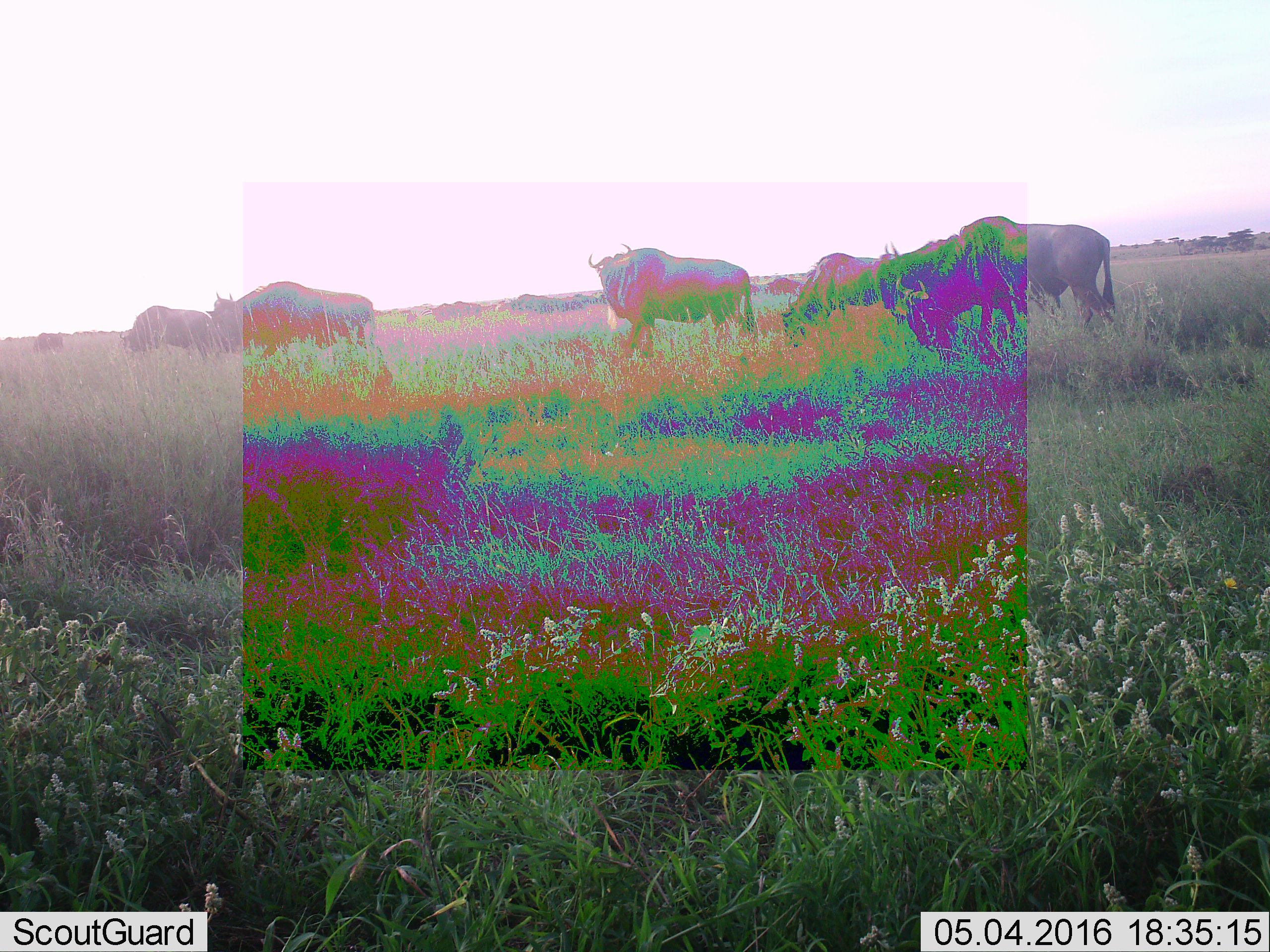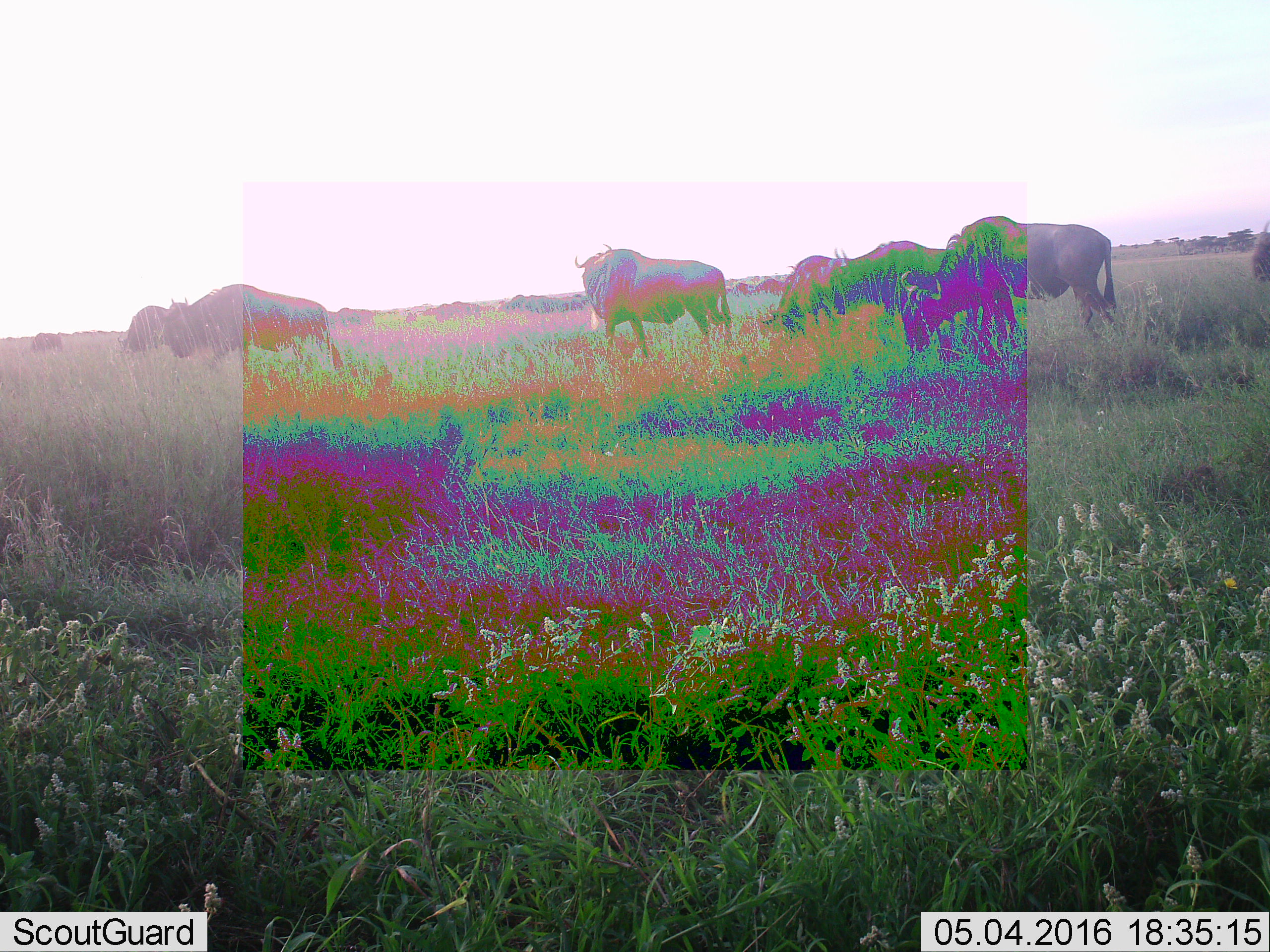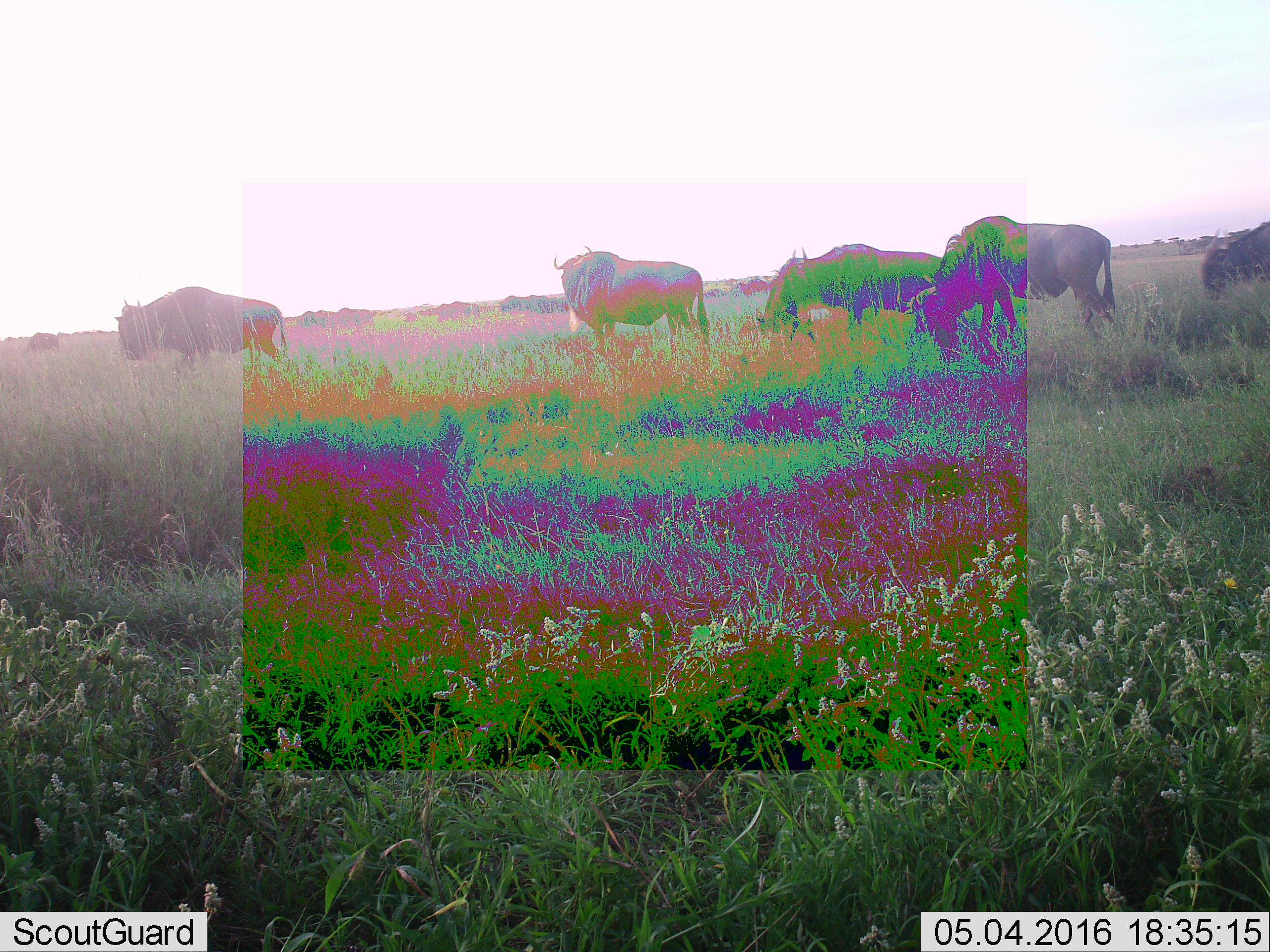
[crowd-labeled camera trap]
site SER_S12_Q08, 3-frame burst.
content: unidentified animal